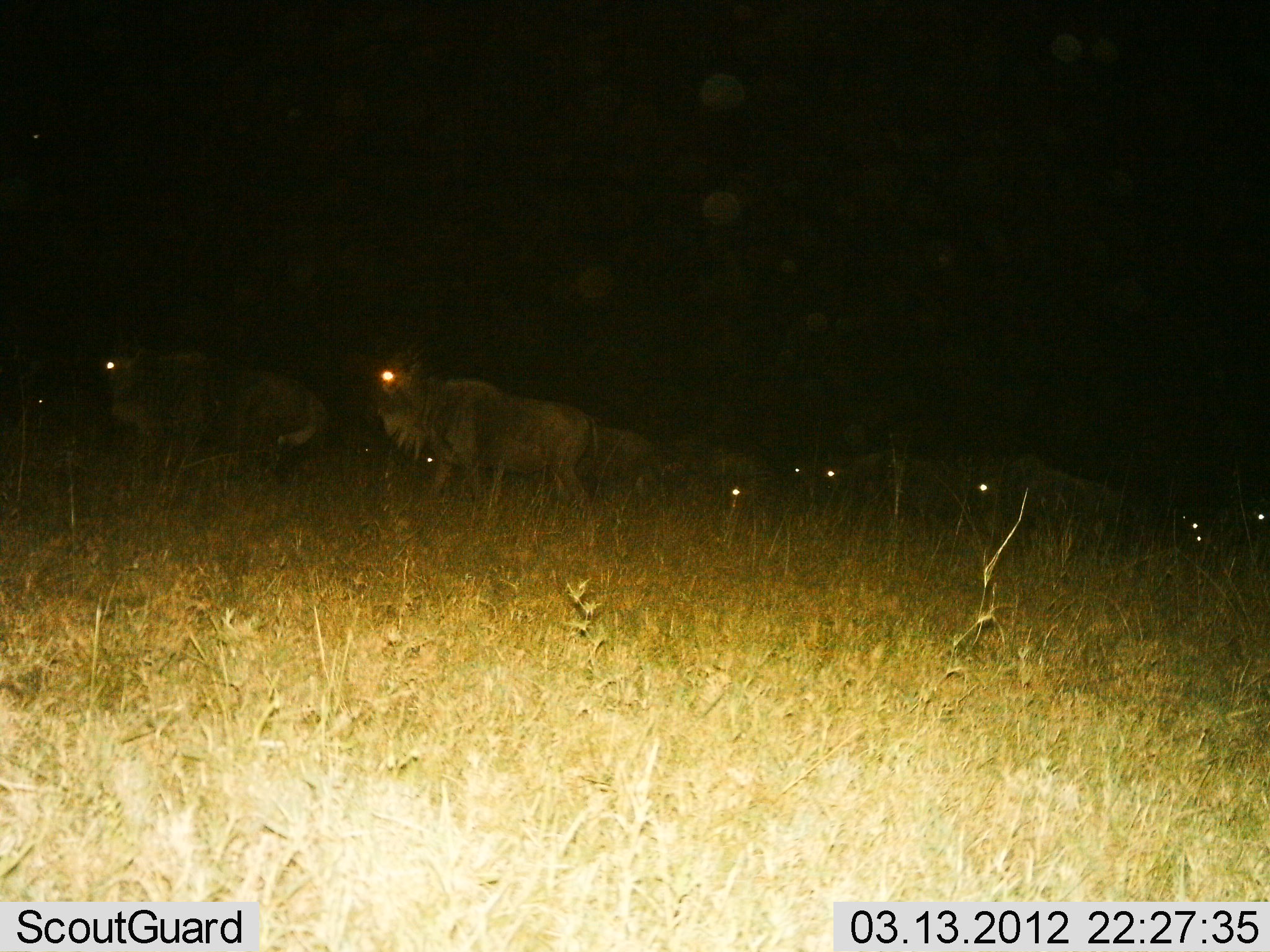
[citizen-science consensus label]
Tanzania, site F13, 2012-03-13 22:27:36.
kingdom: Animalia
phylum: Chordata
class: Mammalia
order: Artiodactyla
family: Bovidae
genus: Connochaetes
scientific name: Connochaetes taurinus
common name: blue wildebeest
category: wildebeest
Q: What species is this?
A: Wildebeest (blue wildebeest) (Connochaetes taurinus).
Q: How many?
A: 9.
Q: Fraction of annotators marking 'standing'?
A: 18%.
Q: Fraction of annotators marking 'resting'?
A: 0%.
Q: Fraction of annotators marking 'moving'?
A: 82%.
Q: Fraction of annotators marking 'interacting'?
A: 0%.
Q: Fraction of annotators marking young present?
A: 6%.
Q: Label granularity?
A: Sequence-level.